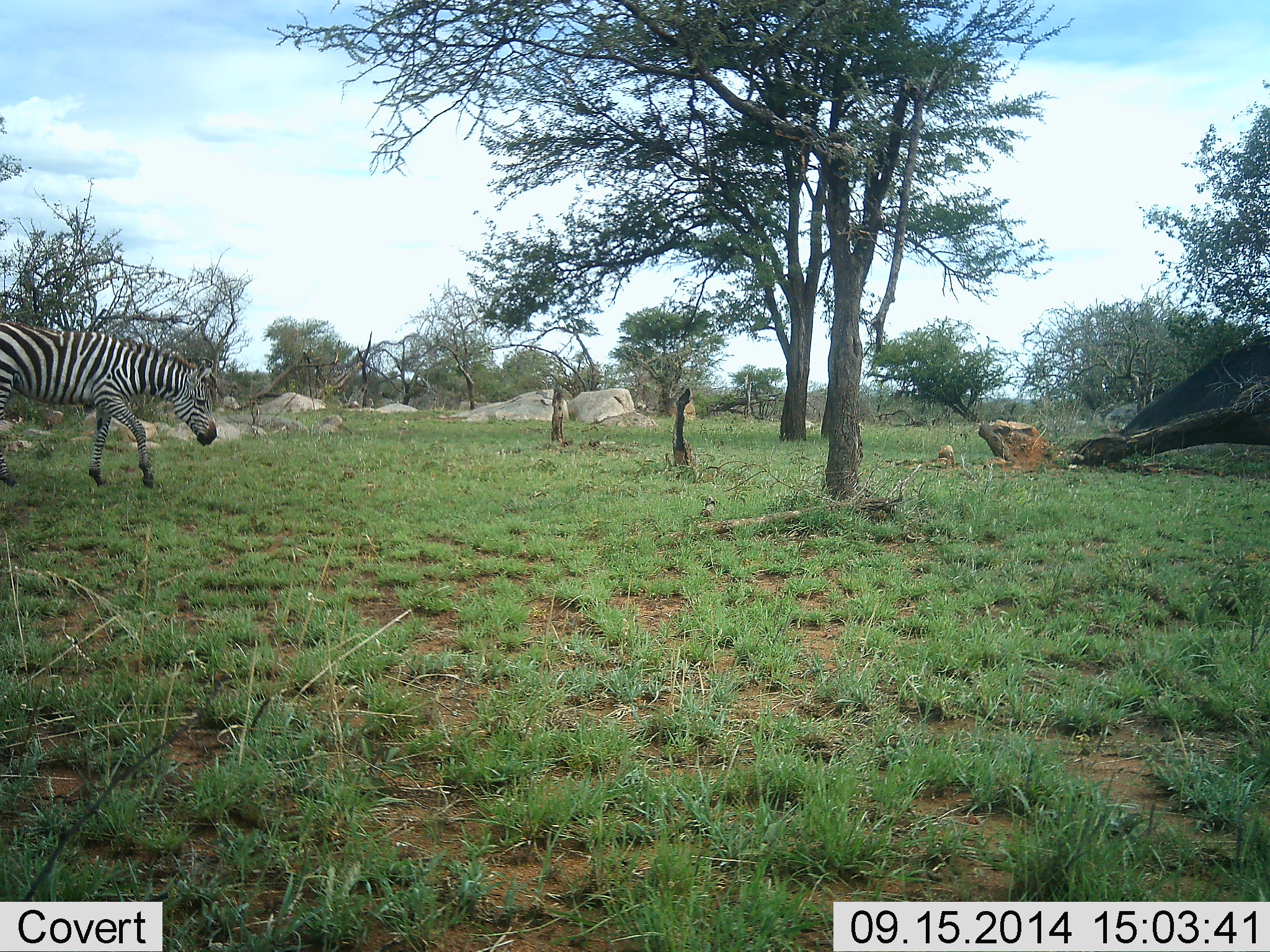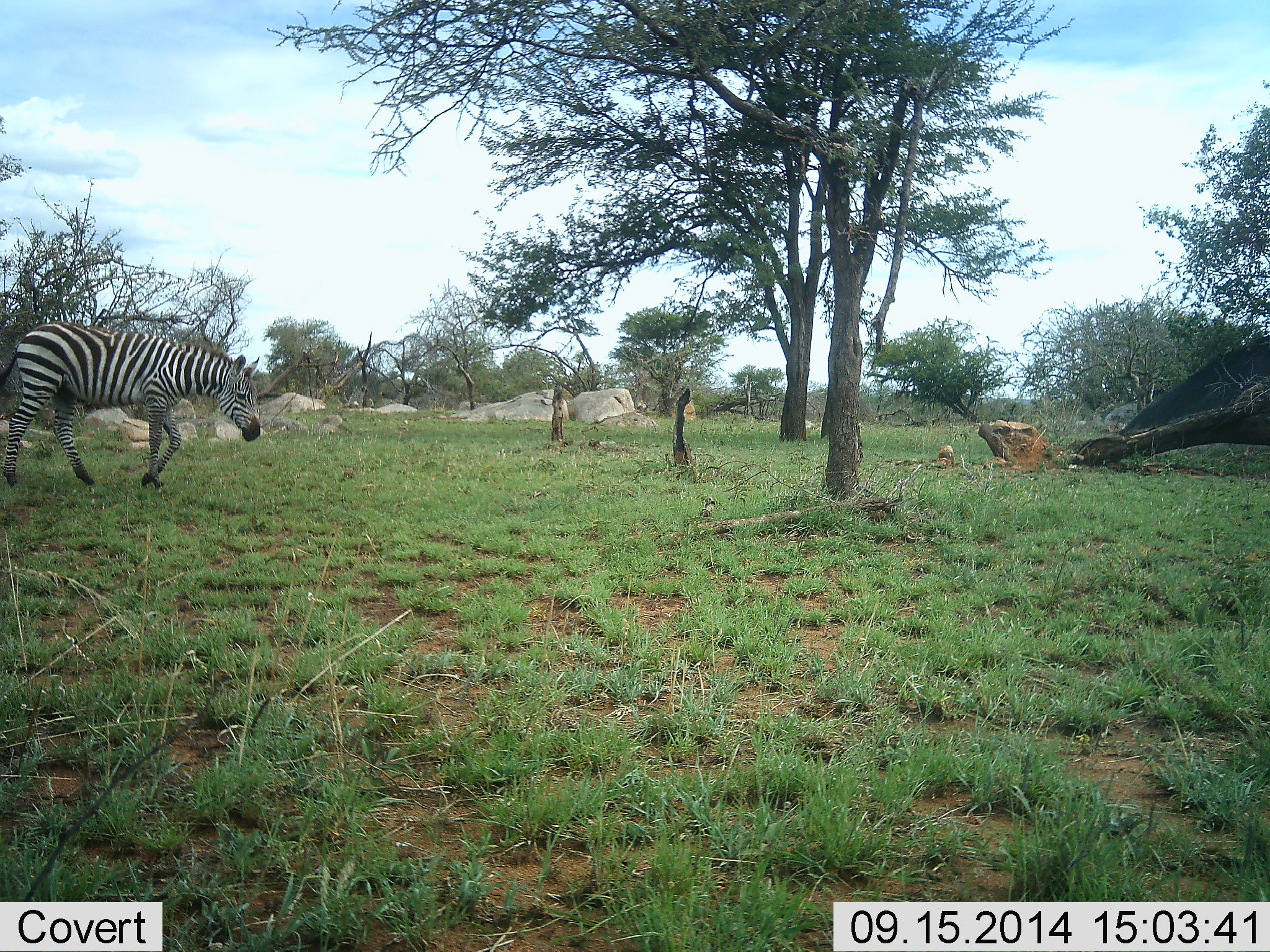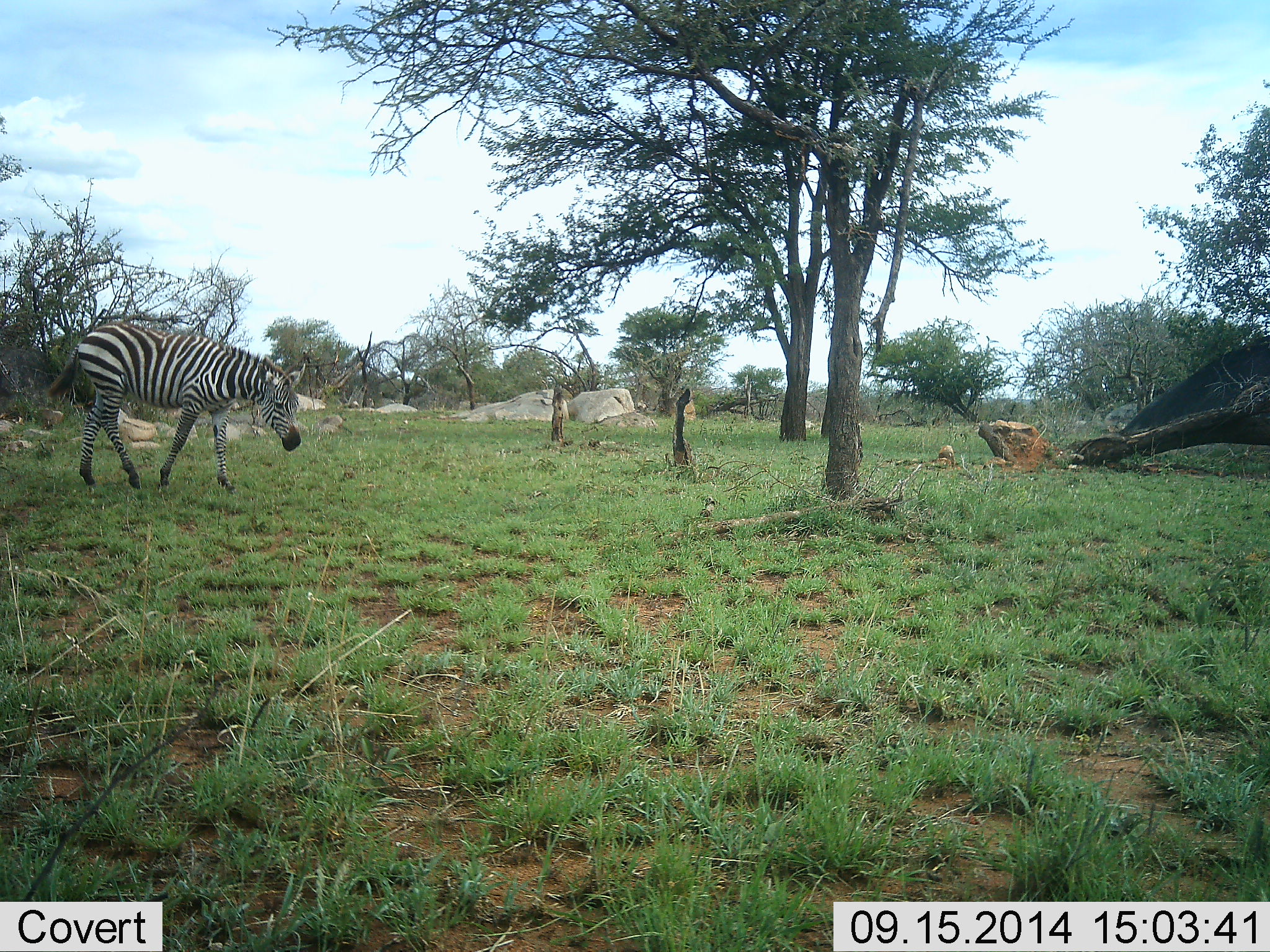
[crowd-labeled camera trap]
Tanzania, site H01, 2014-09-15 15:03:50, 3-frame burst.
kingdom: Animalia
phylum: Chordata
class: Mammalia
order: Perissodactyla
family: Equidae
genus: Equus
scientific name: Equus quagga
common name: plains zebra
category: zebra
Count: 1.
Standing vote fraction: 0%.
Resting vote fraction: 0%.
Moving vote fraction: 100%.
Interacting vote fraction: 0%.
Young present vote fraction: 0%.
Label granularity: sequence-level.